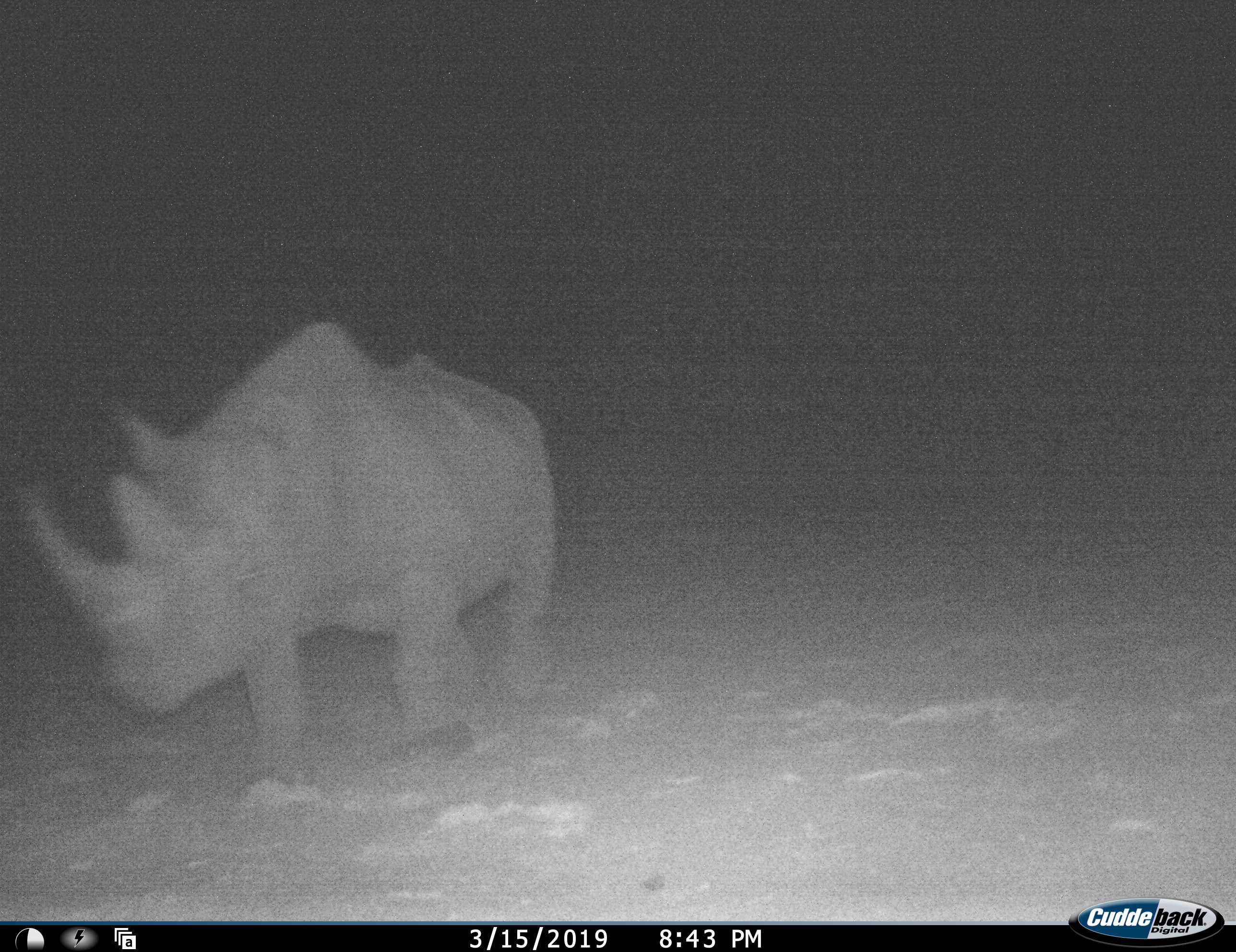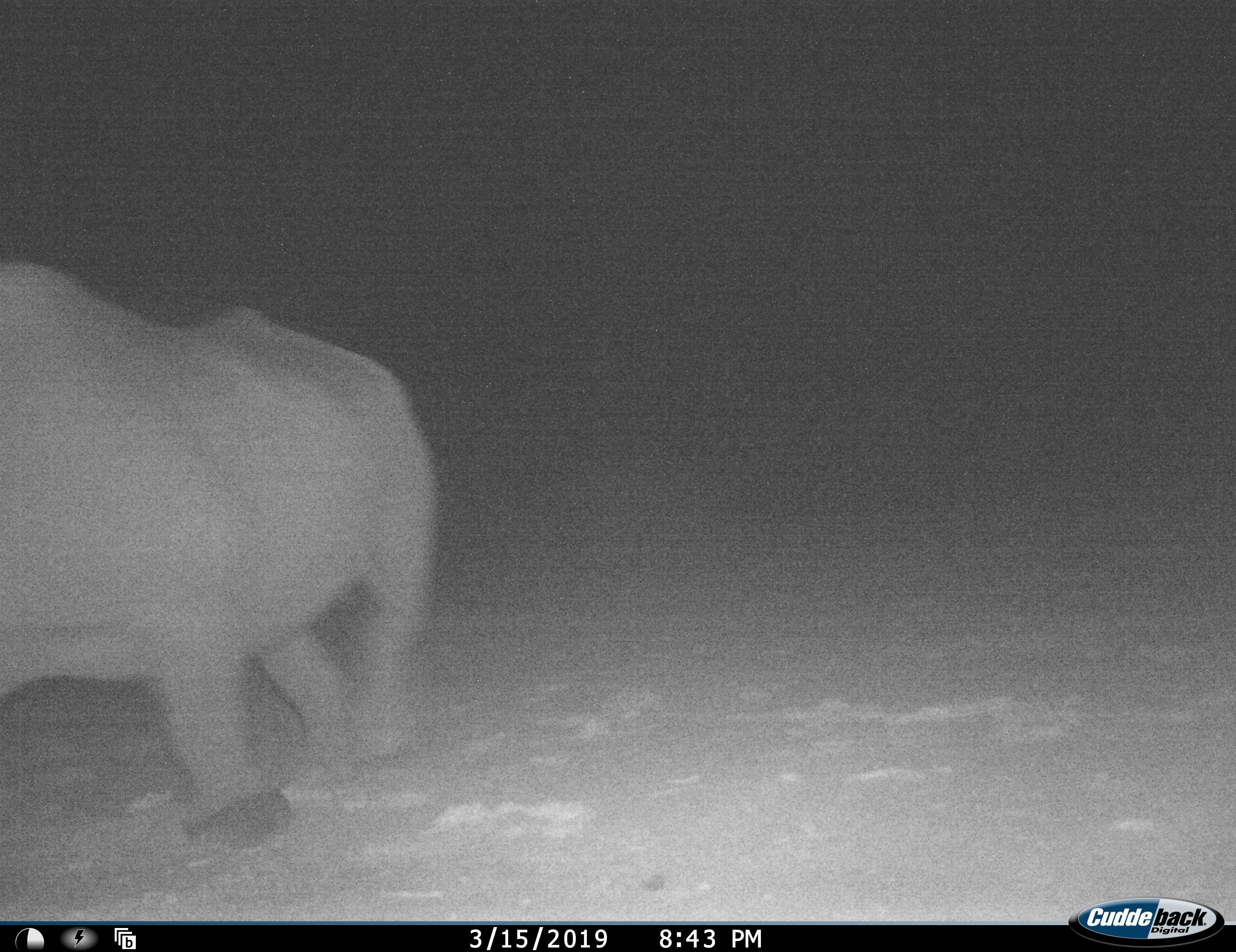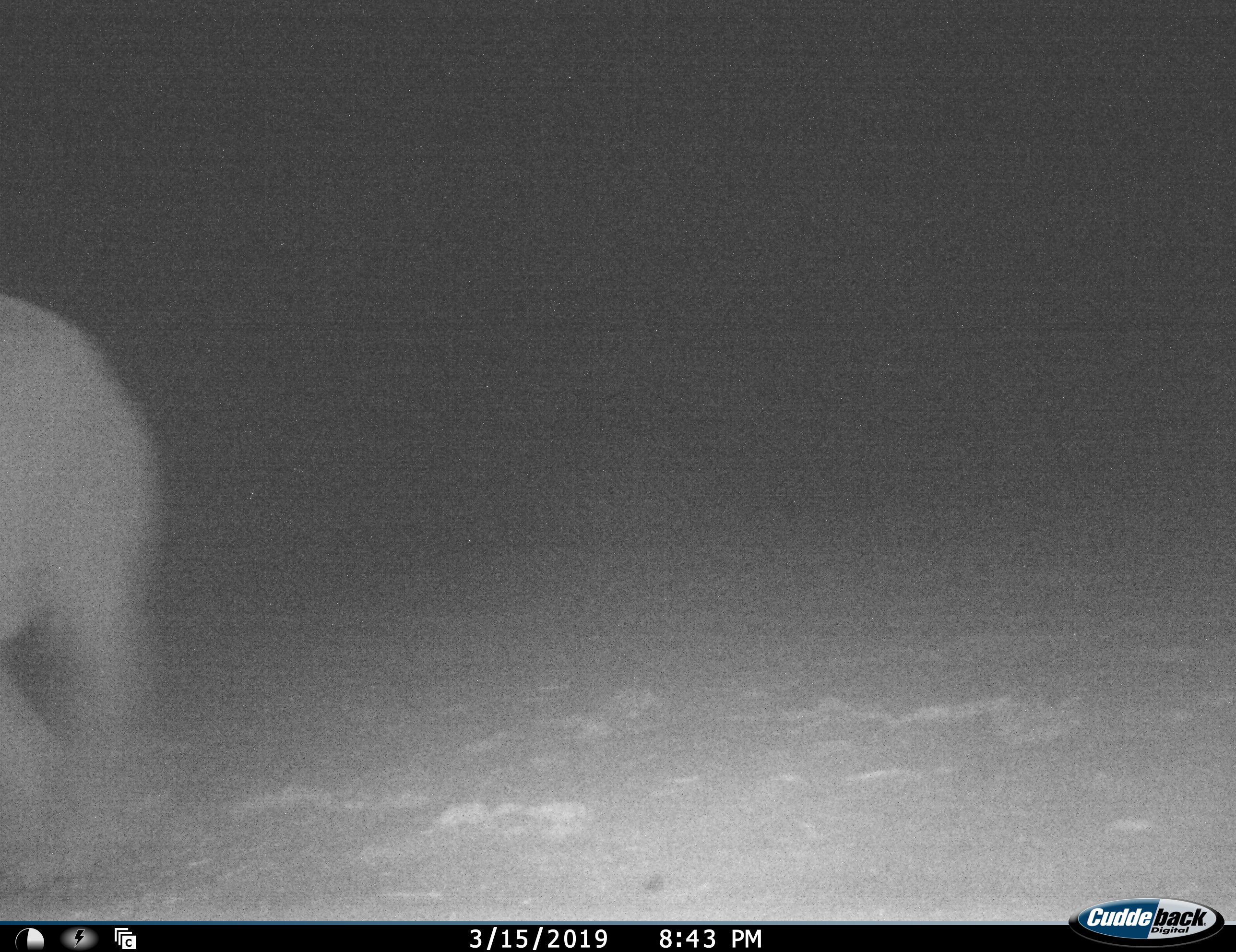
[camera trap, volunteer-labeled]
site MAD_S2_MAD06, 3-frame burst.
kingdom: Animalia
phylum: Chordata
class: Mammalia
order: Perissodactyla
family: Rhinocerotidae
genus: Ceratotherium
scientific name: Ceratotherium simum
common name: white rhinoceros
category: rhinoceroswhite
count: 1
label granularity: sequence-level